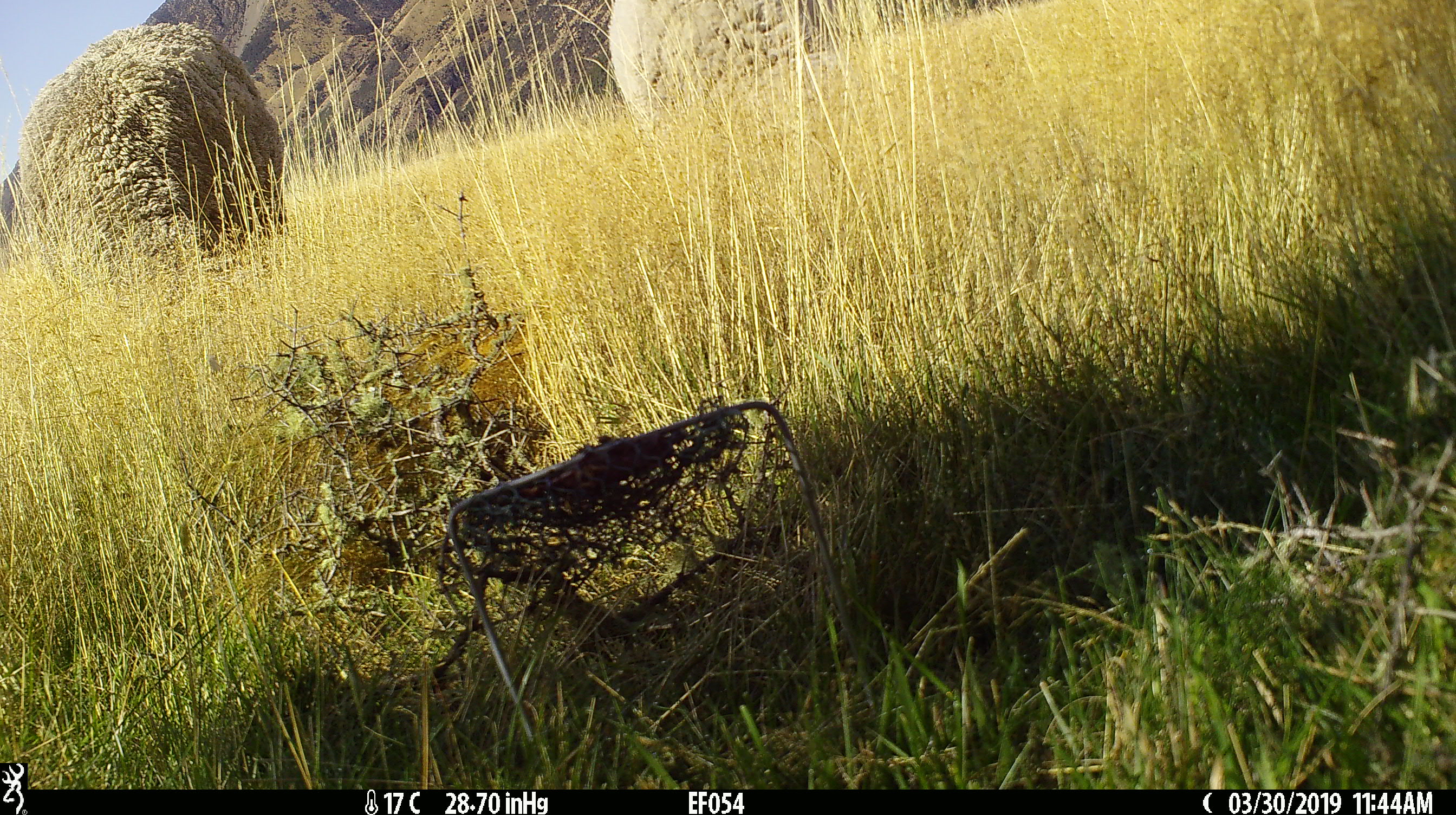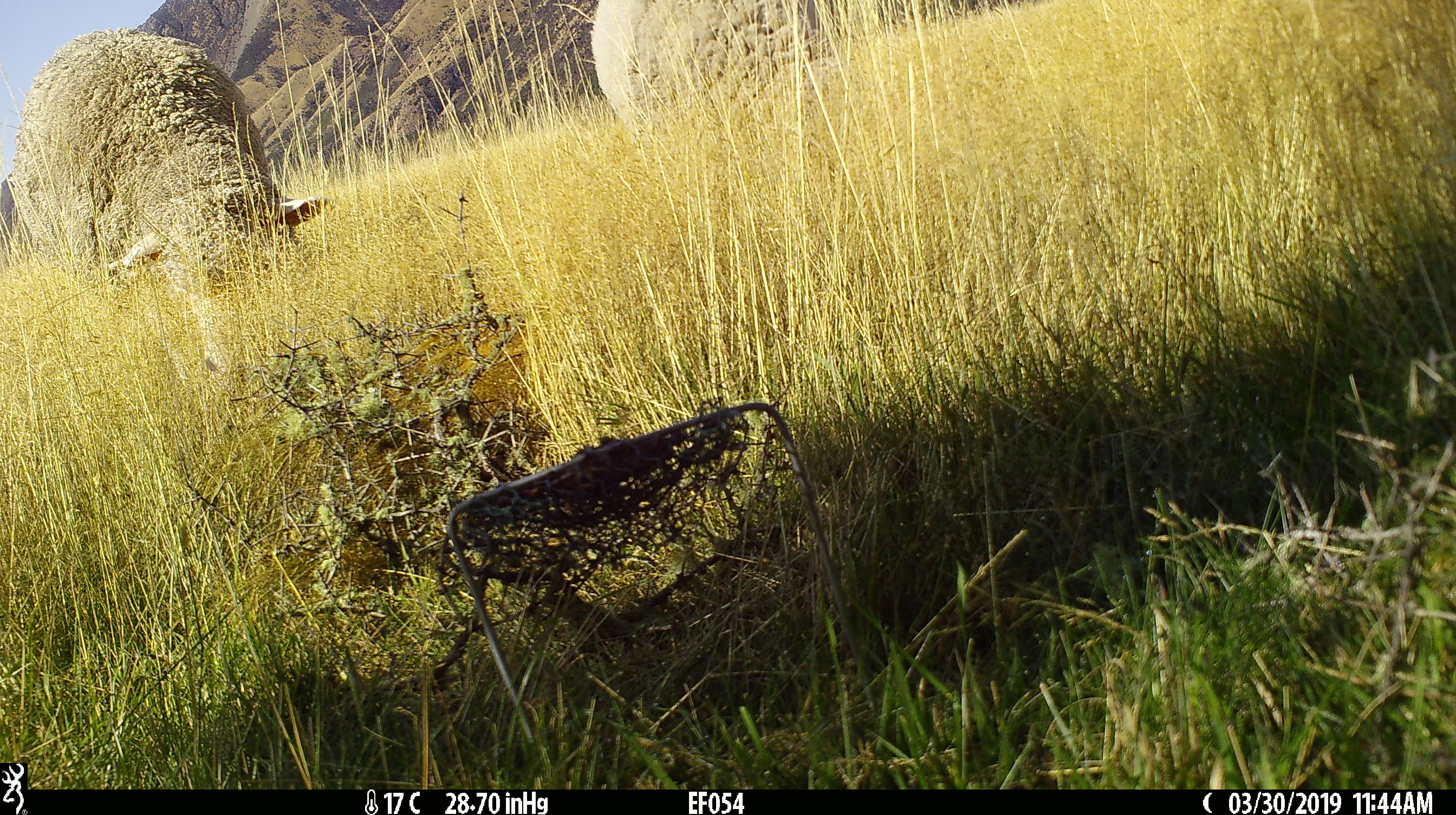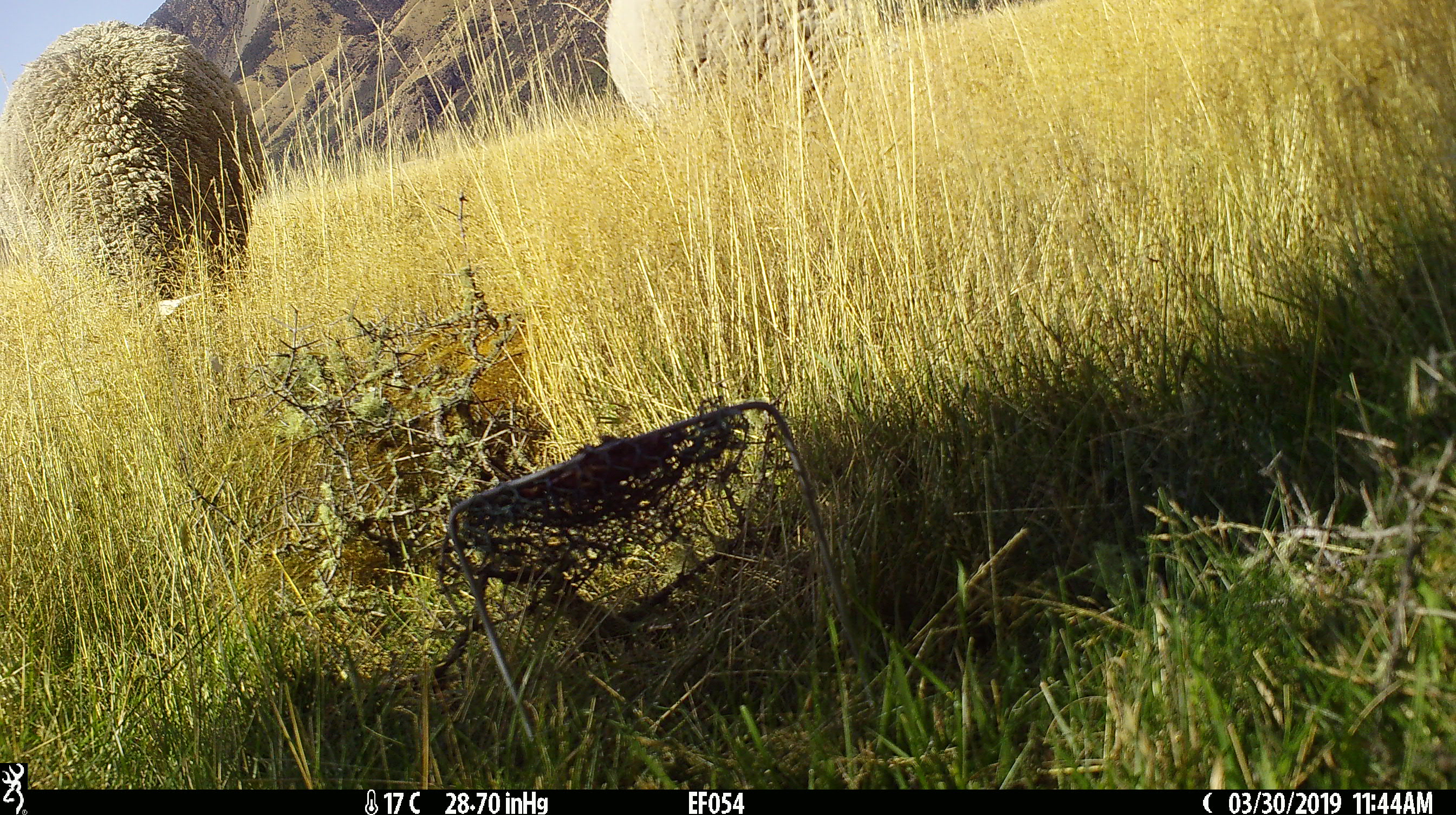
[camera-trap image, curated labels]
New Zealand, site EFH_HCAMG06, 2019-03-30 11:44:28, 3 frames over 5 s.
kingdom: Animalia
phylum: Chordata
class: Mammalia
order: Artiodactyla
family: Bovidae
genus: Ovis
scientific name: Ovis aries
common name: domestic sheep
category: sheep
Sheep (domestic sheep) (Ovis aries).